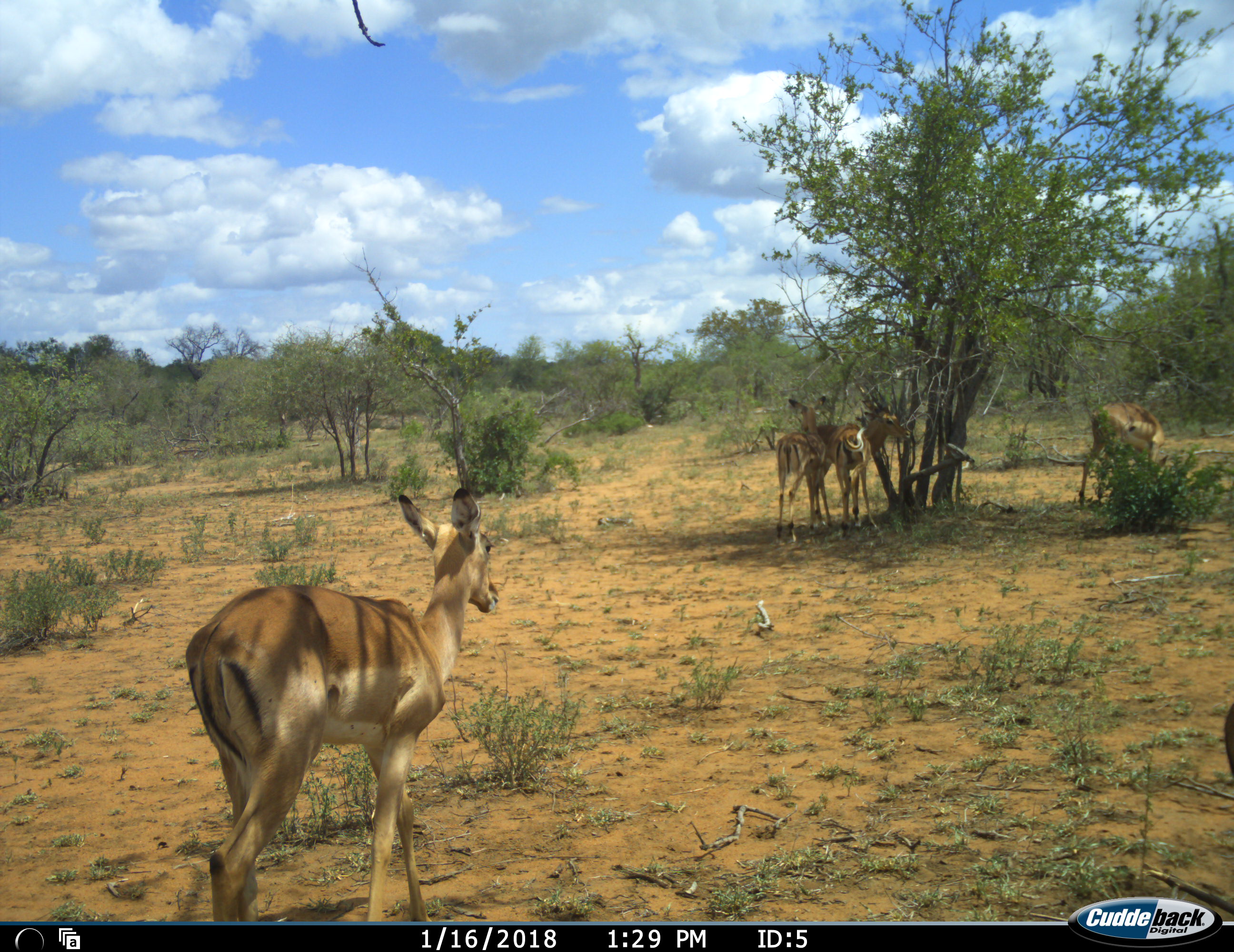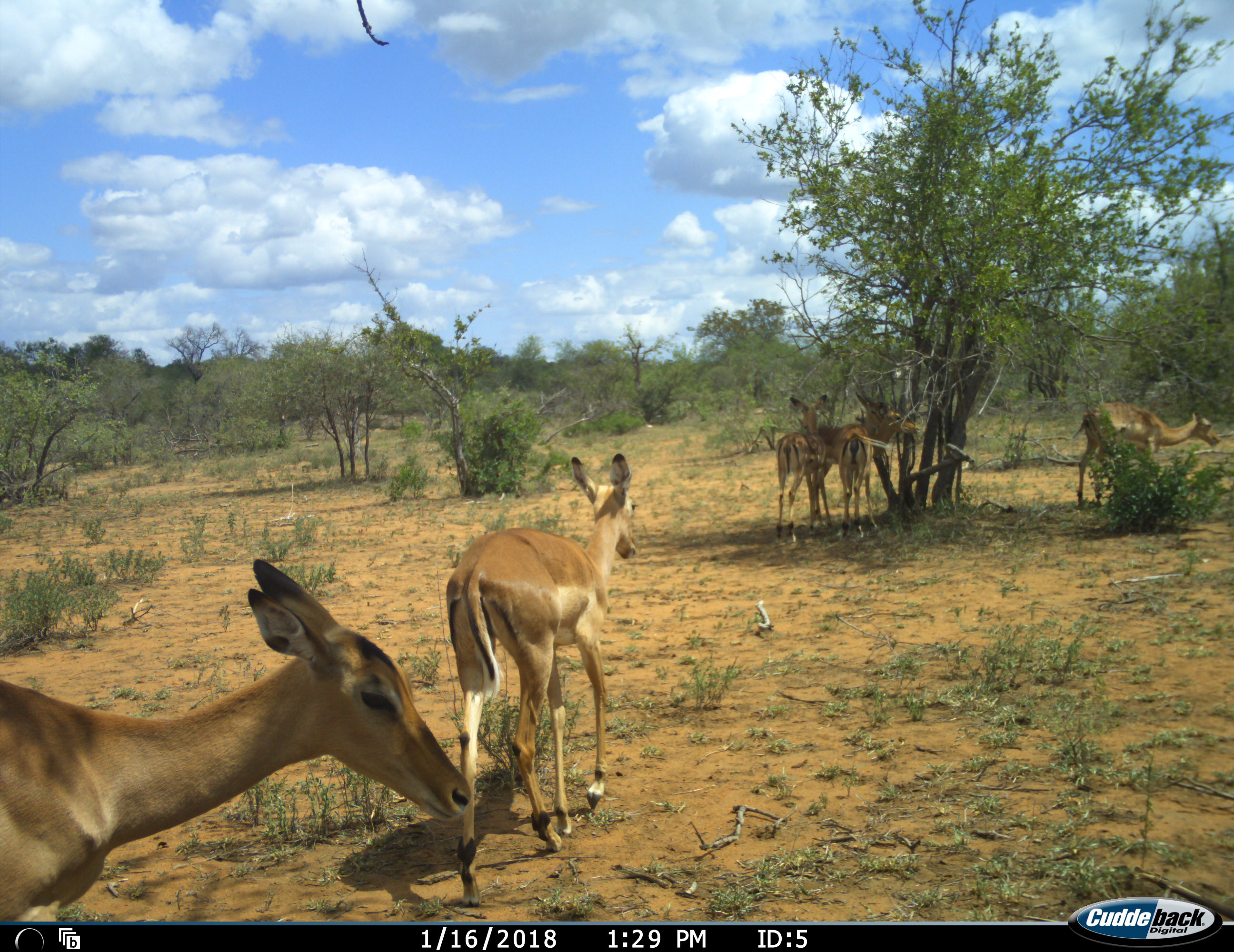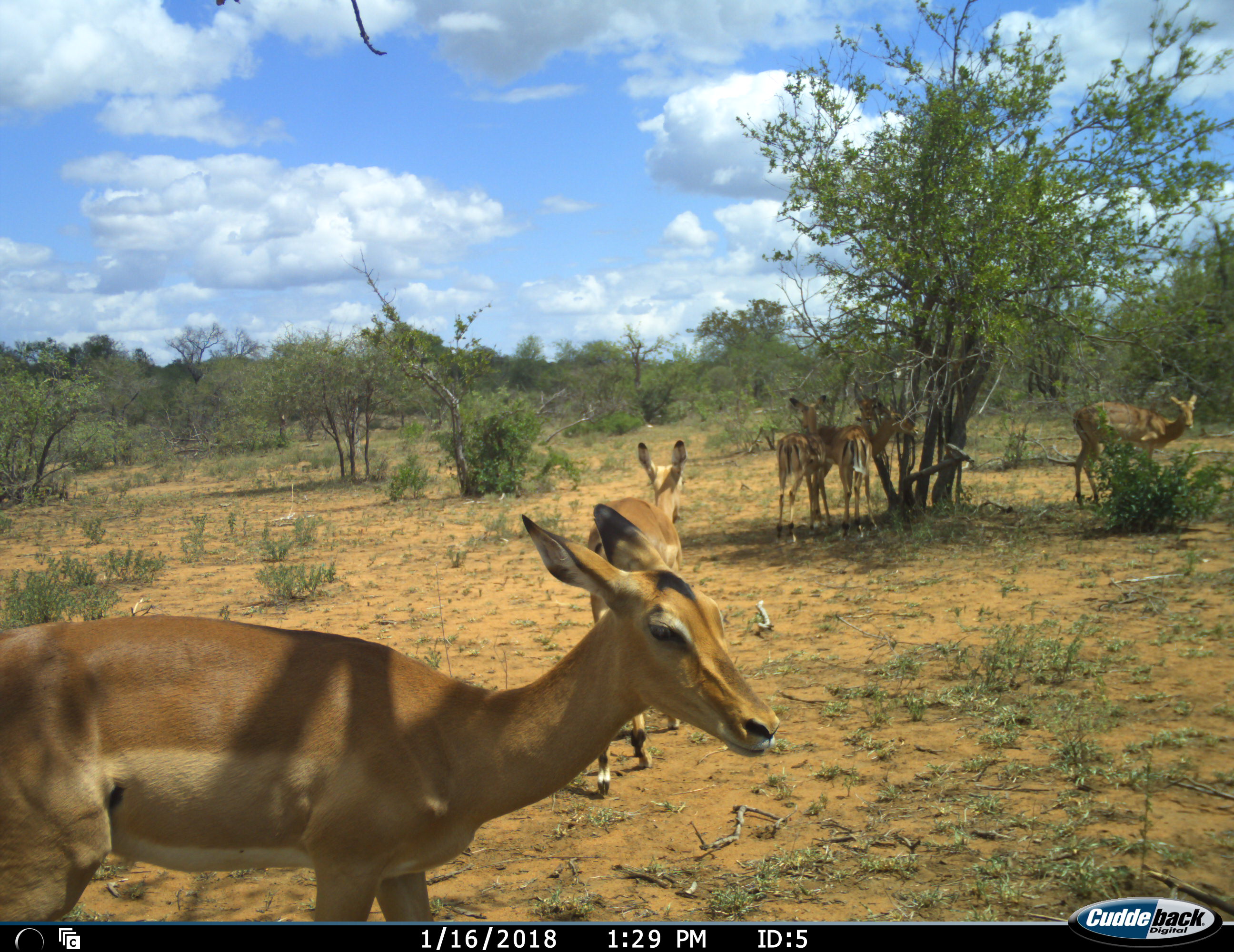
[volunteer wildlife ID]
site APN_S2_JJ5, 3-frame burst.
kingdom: Animalia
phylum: Chordata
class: Mammalia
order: Artiodactyla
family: Bovidae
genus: Aepyceros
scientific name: Aepyceros melampus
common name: impala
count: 6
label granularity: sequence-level